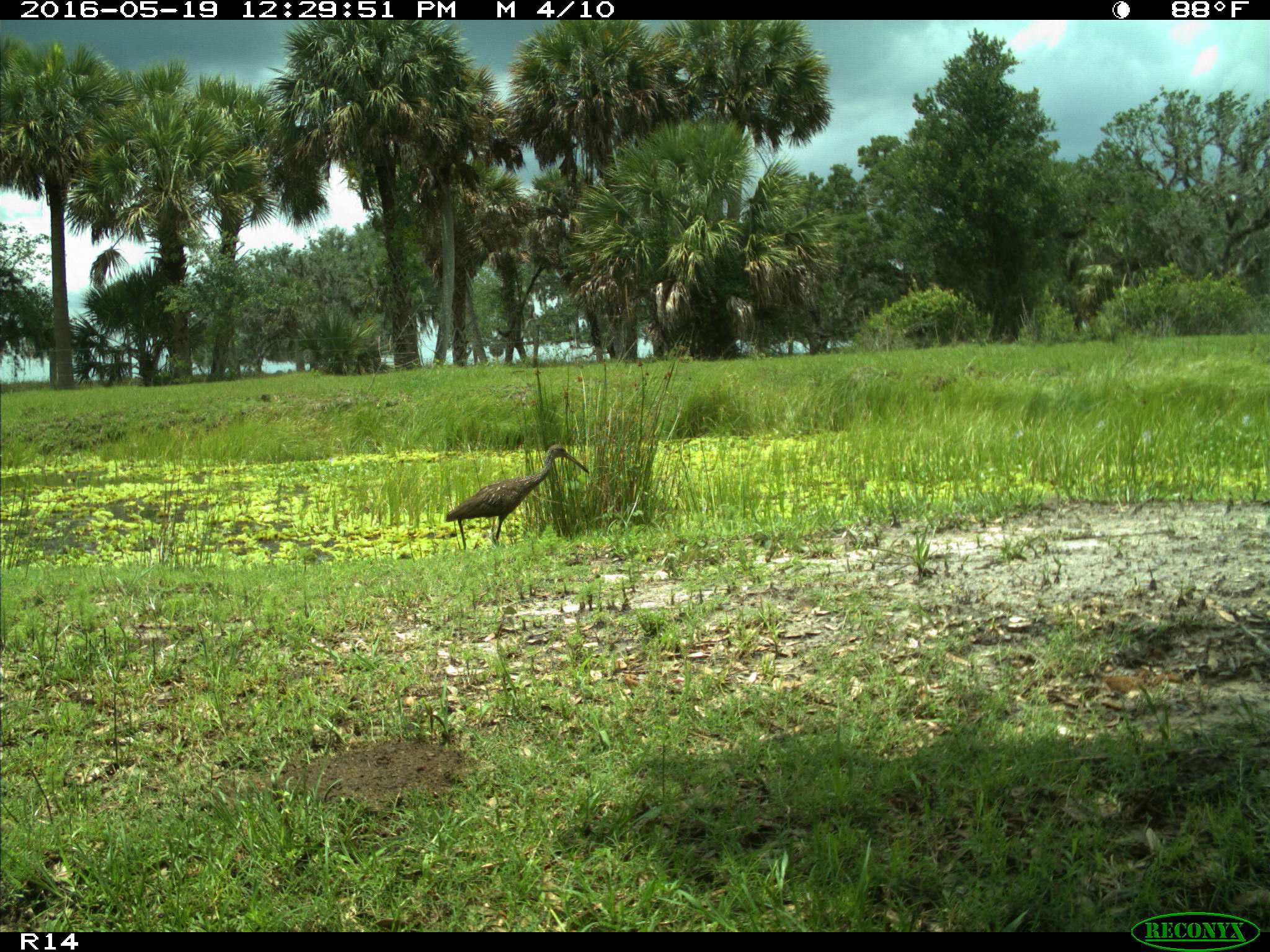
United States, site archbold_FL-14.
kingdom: Animalia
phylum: Chordata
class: Aves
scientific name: Aves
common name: birds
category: unidentified bird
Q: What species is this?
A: Unidentified bird (birds) (Aves).